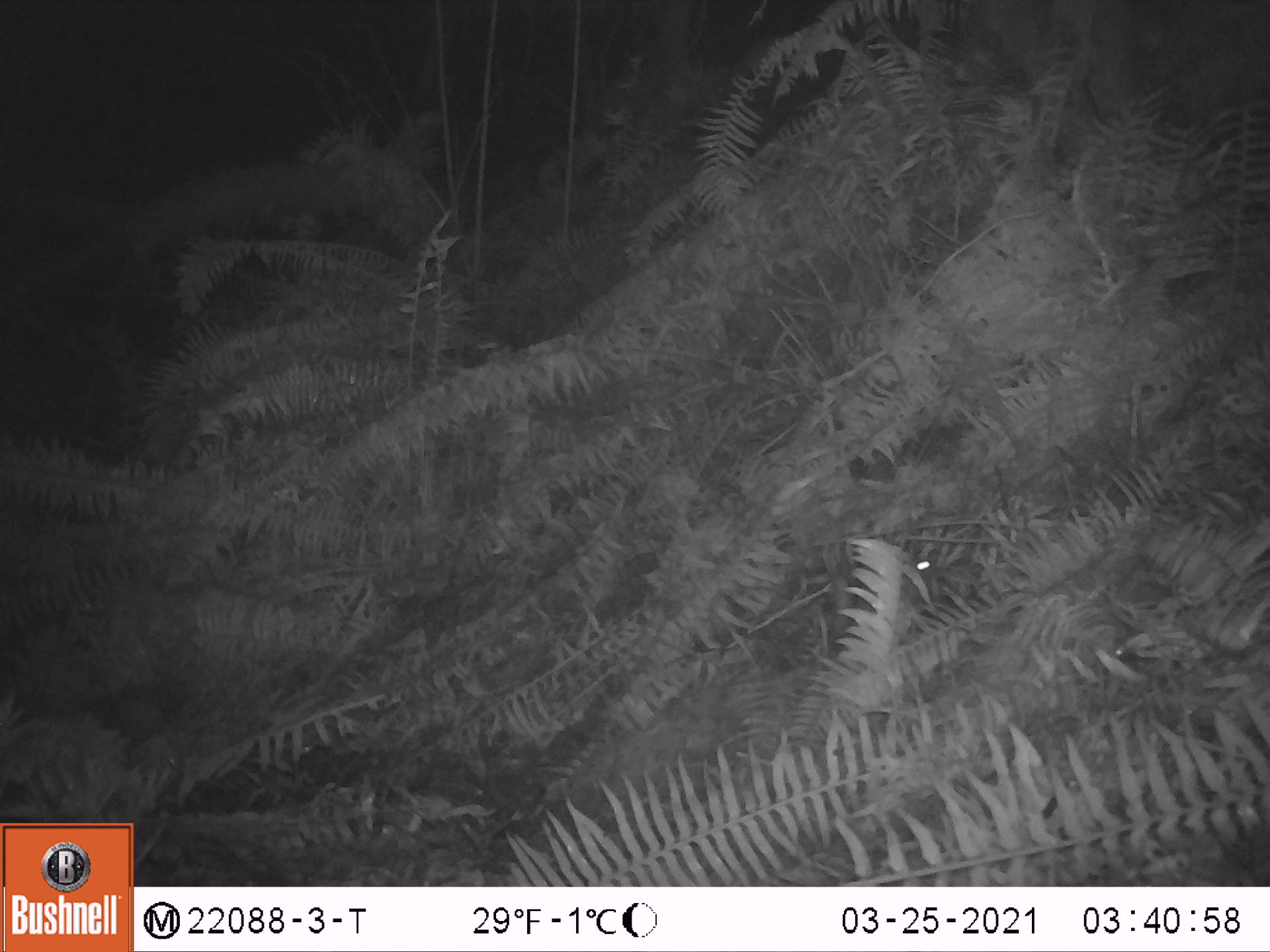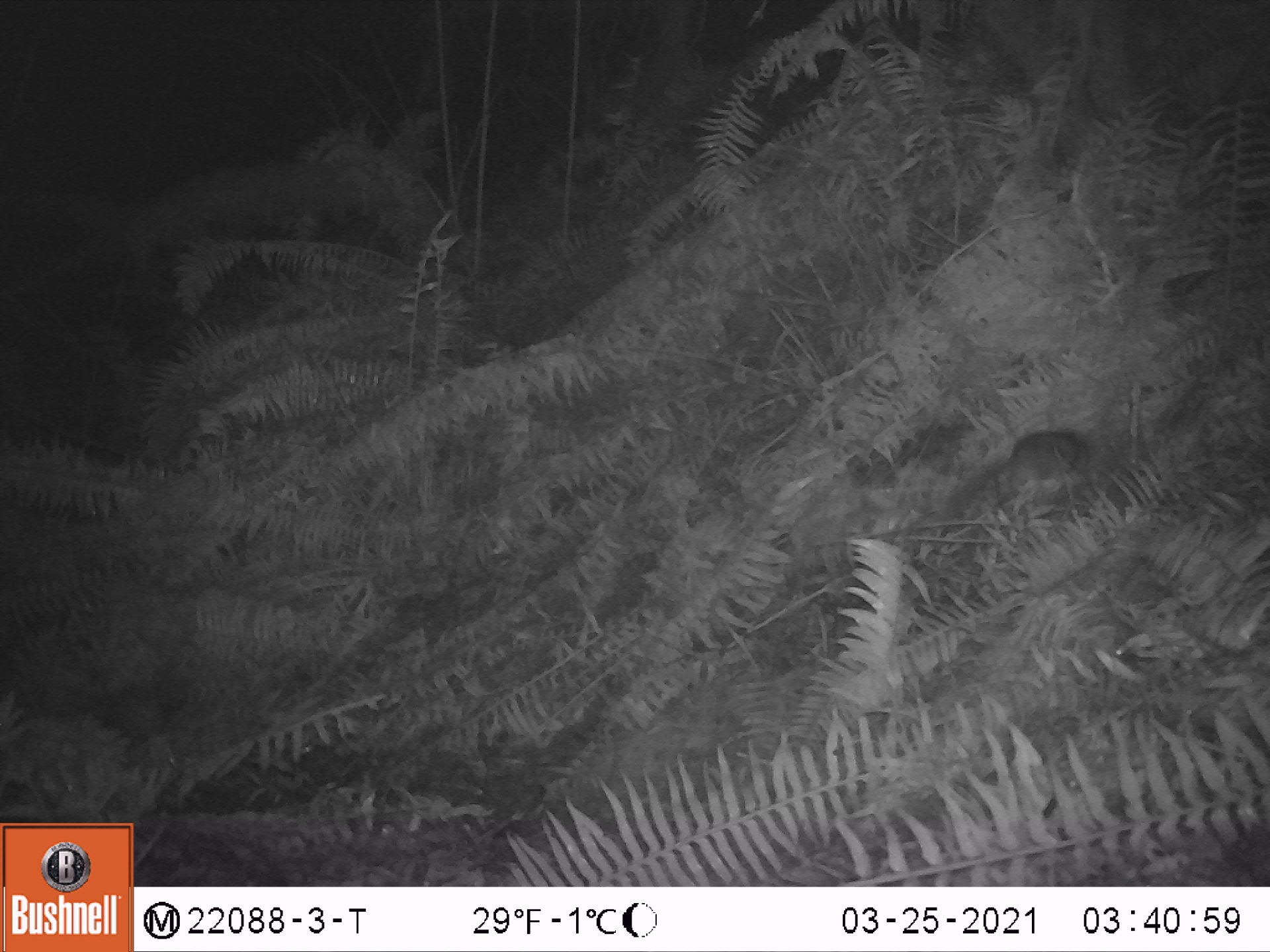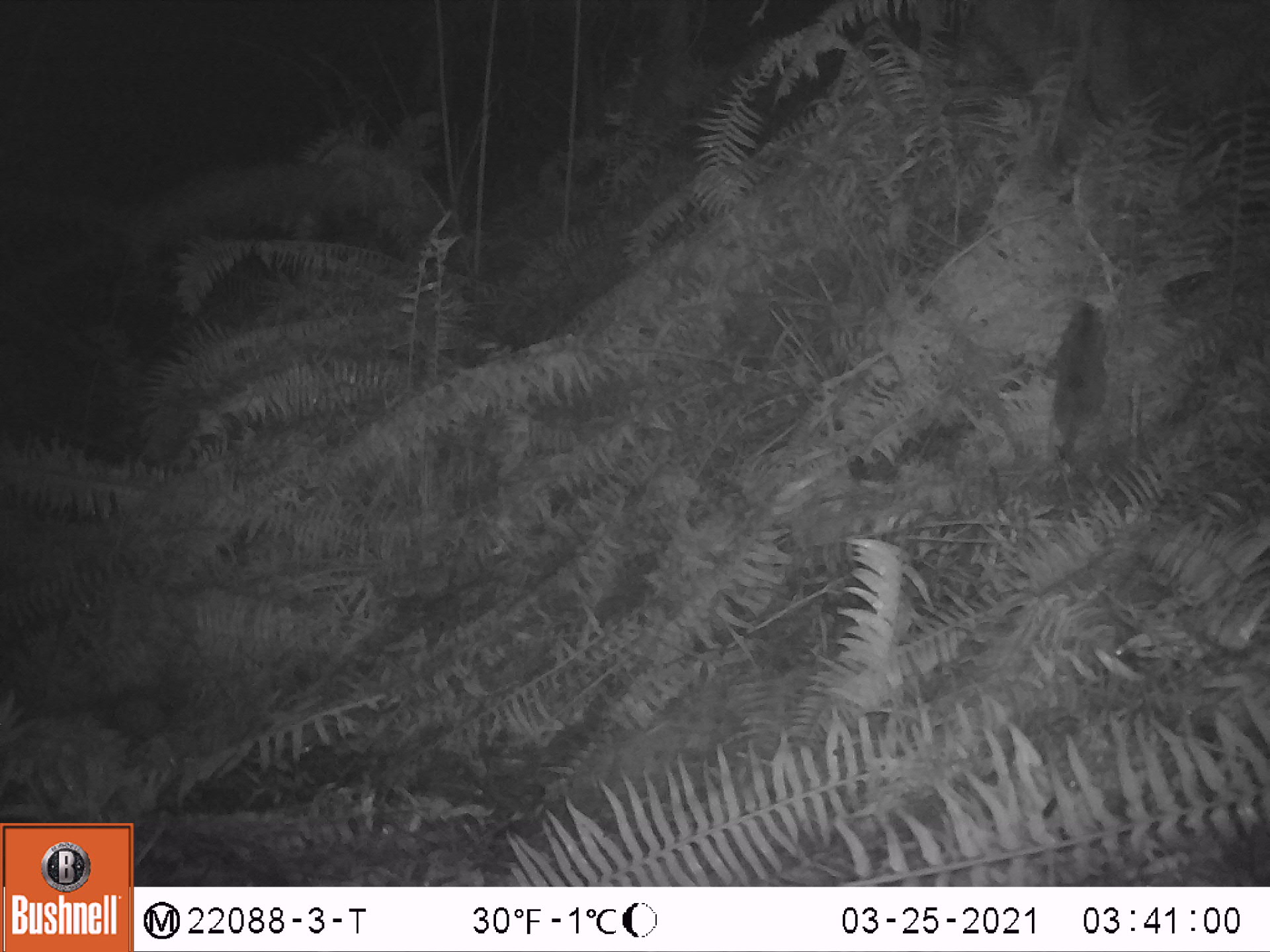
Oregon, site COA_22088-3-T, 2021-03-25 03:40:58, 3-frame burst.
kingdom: Animalia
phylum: Chordata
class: Mammalia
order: Rodentia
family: Cricetidae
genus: Neotoma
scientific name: Neotoma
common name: woodrats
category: neotoma species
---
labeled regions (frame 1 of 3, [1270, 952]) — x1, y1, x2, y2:
neotoma species: 823, 513, 964, 626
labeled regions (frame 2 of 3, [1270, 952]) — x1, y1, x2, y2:
neotoma species: 930, 405, 1128, 544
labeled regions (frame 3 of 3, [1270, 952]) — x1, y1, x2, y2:
neotoma species: 1016, 282, 1143, 507